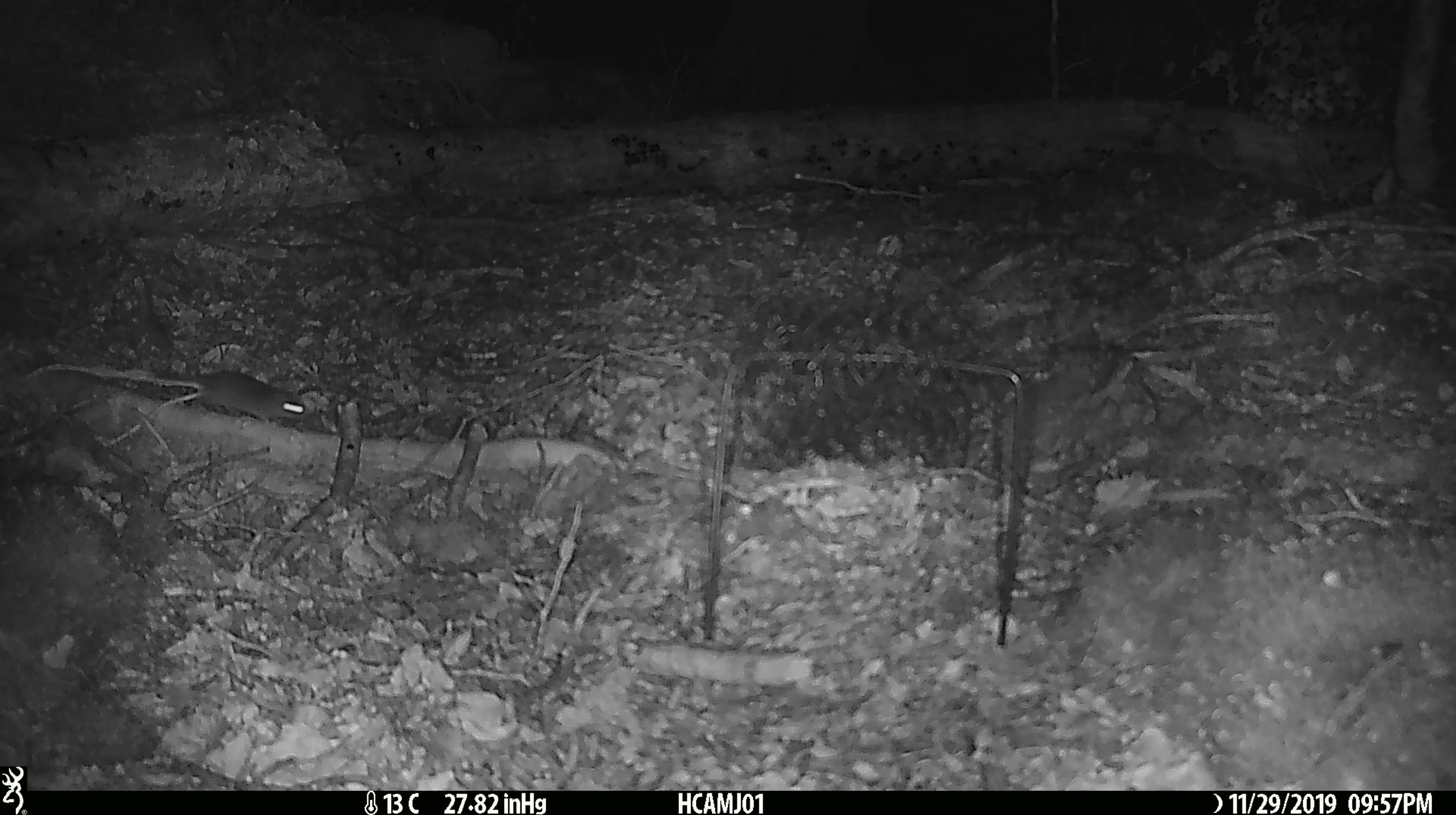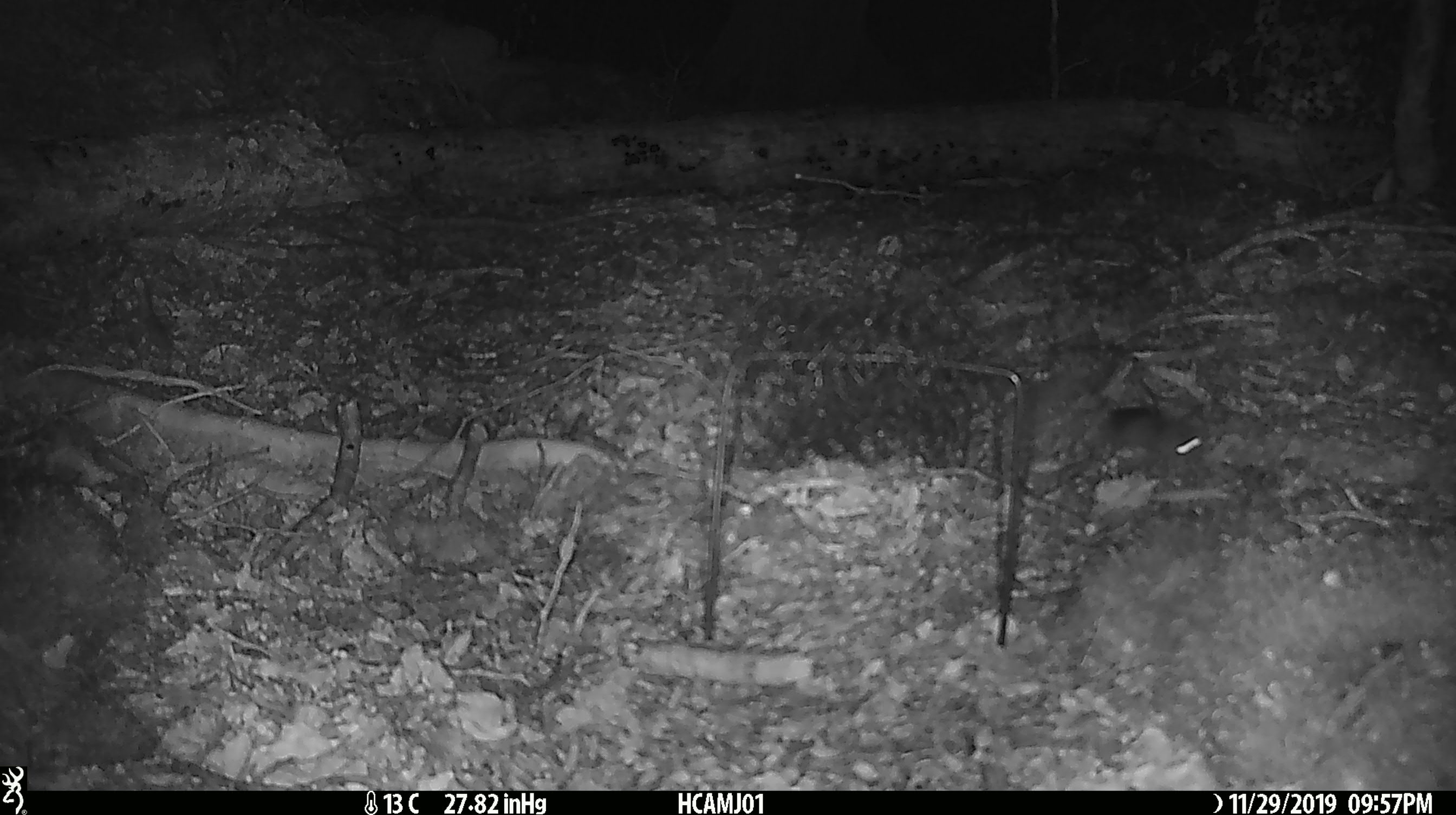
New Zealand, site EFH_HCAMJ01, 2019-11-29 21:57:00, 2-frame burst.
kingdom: Animalia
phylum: Chordata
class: Mammalia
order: Rodentia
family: Muridae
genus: Mus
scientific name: Mus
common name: mouse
Mouse (Mus).